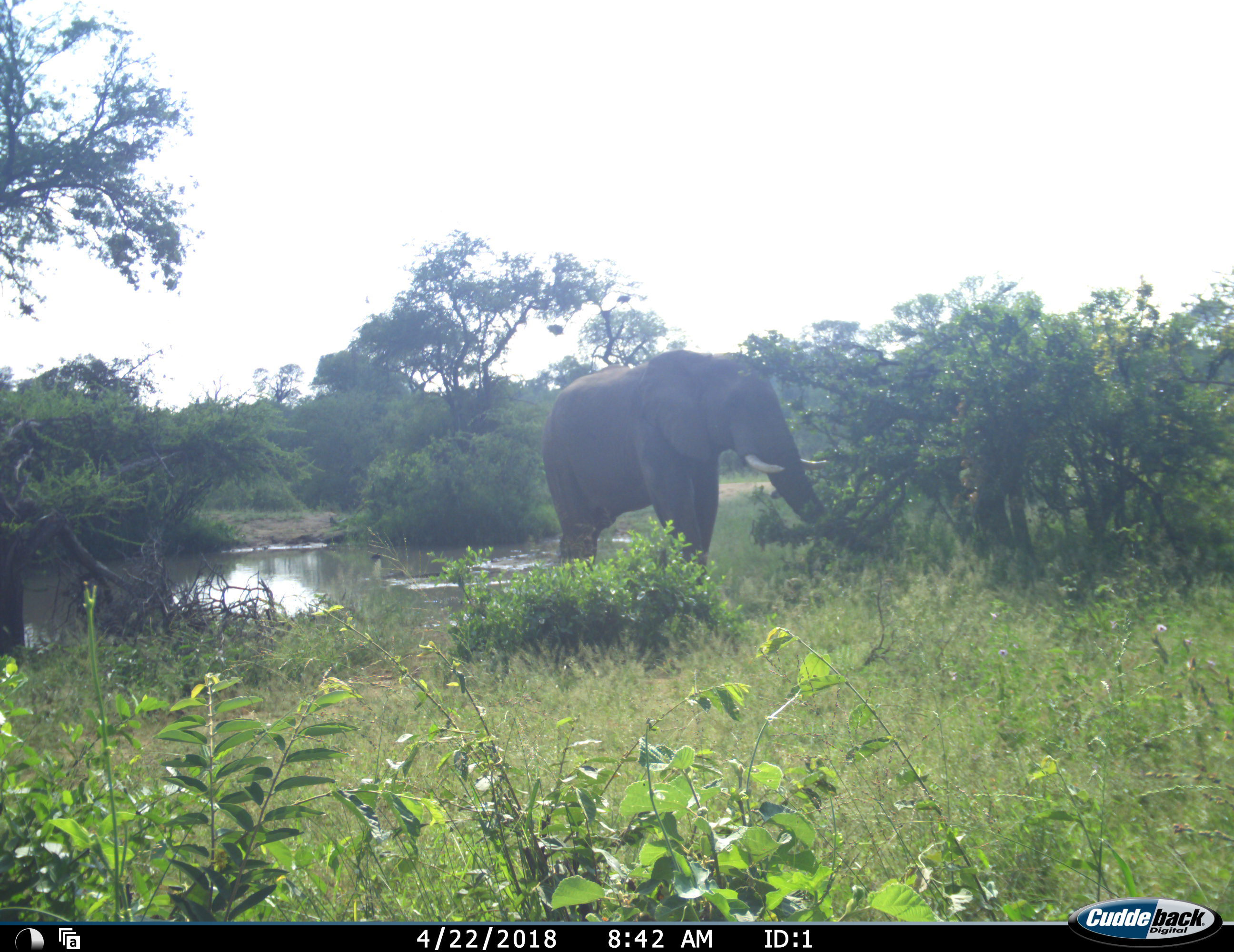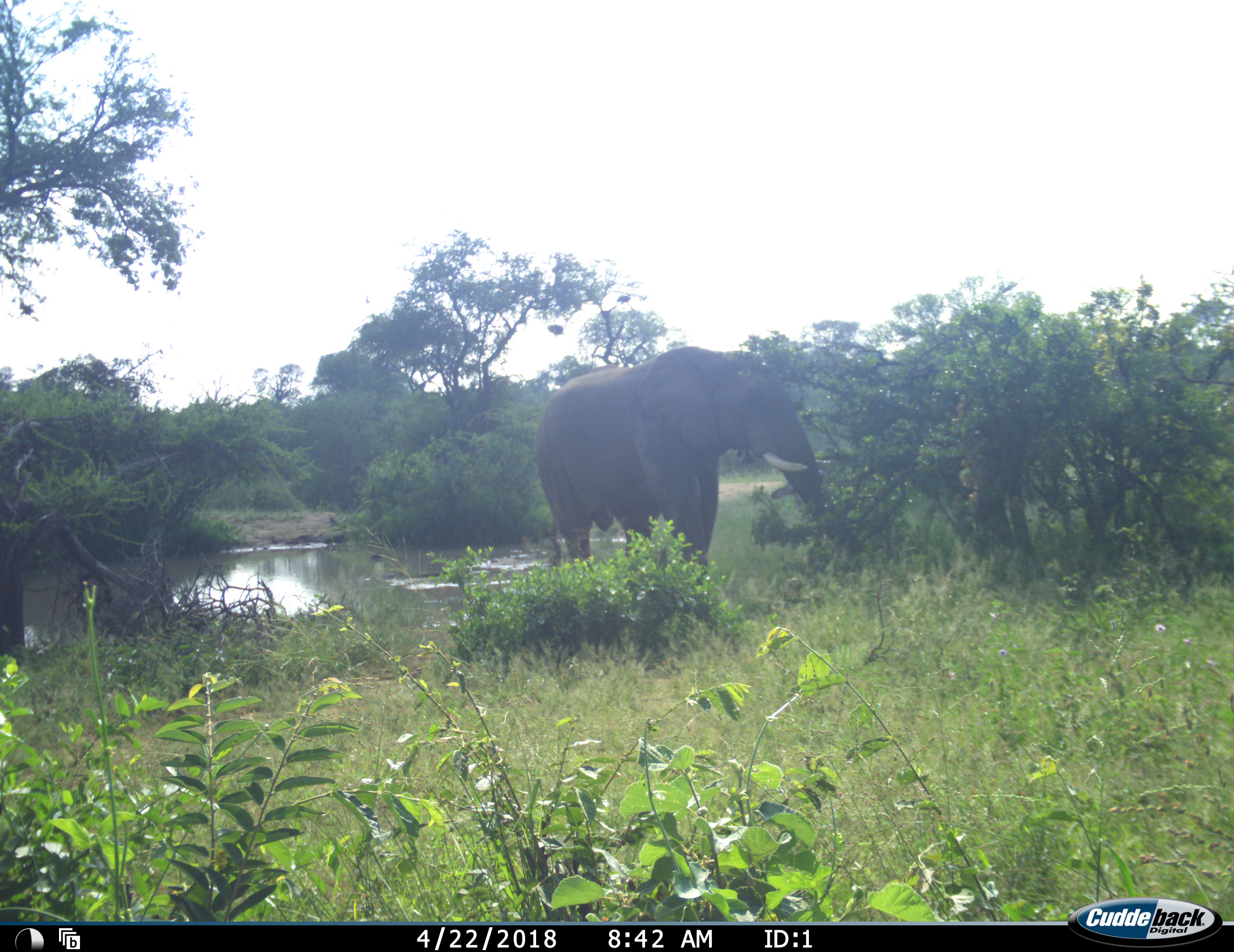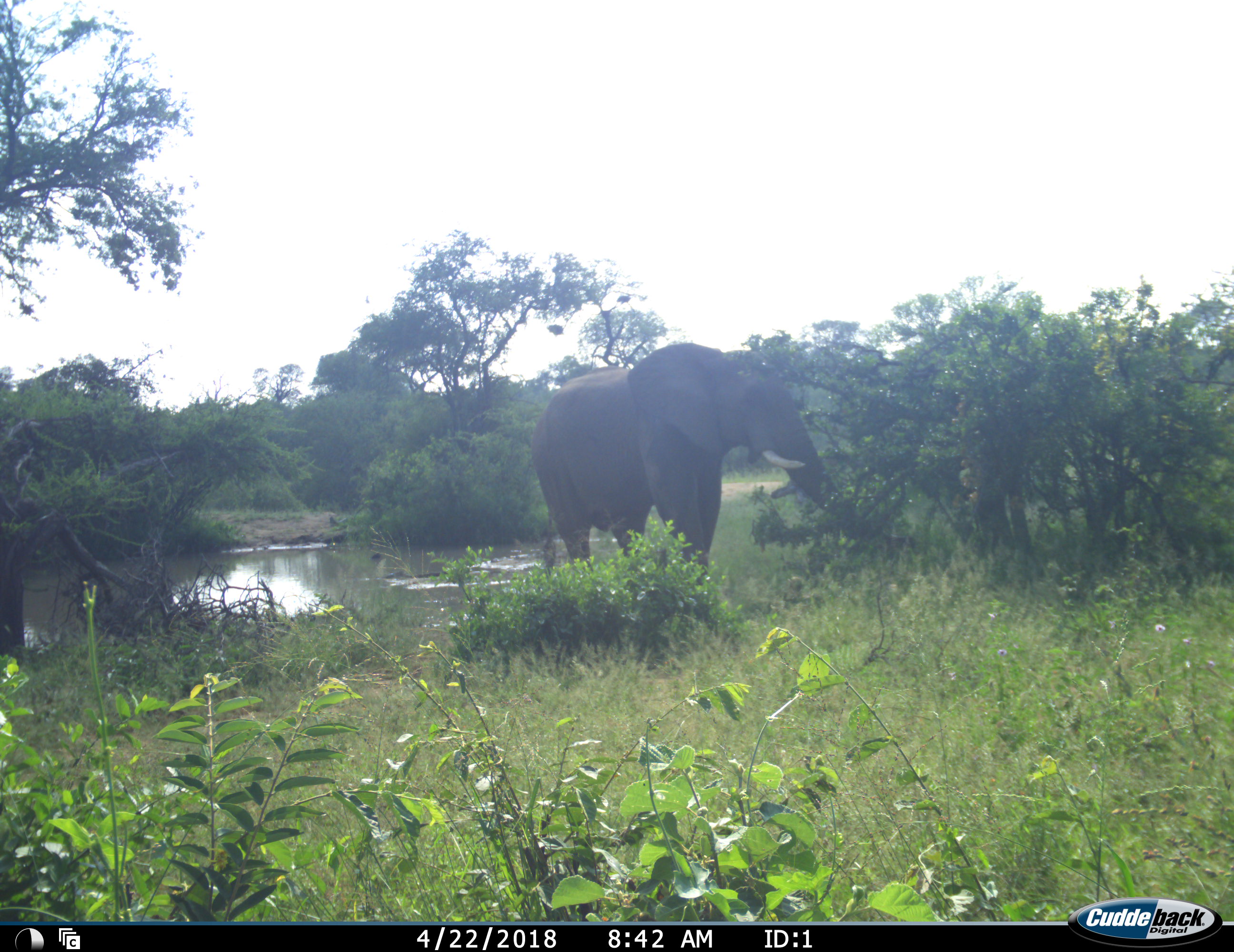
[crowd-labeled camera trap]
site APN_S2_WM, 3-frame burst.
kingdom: Animalia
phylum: Chordata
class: Mammalia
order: Proboscidea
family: Elephantidae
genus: Loxodonta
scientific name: Loxodonta africana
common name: african bush elephant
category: elephant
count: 1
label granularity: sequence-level